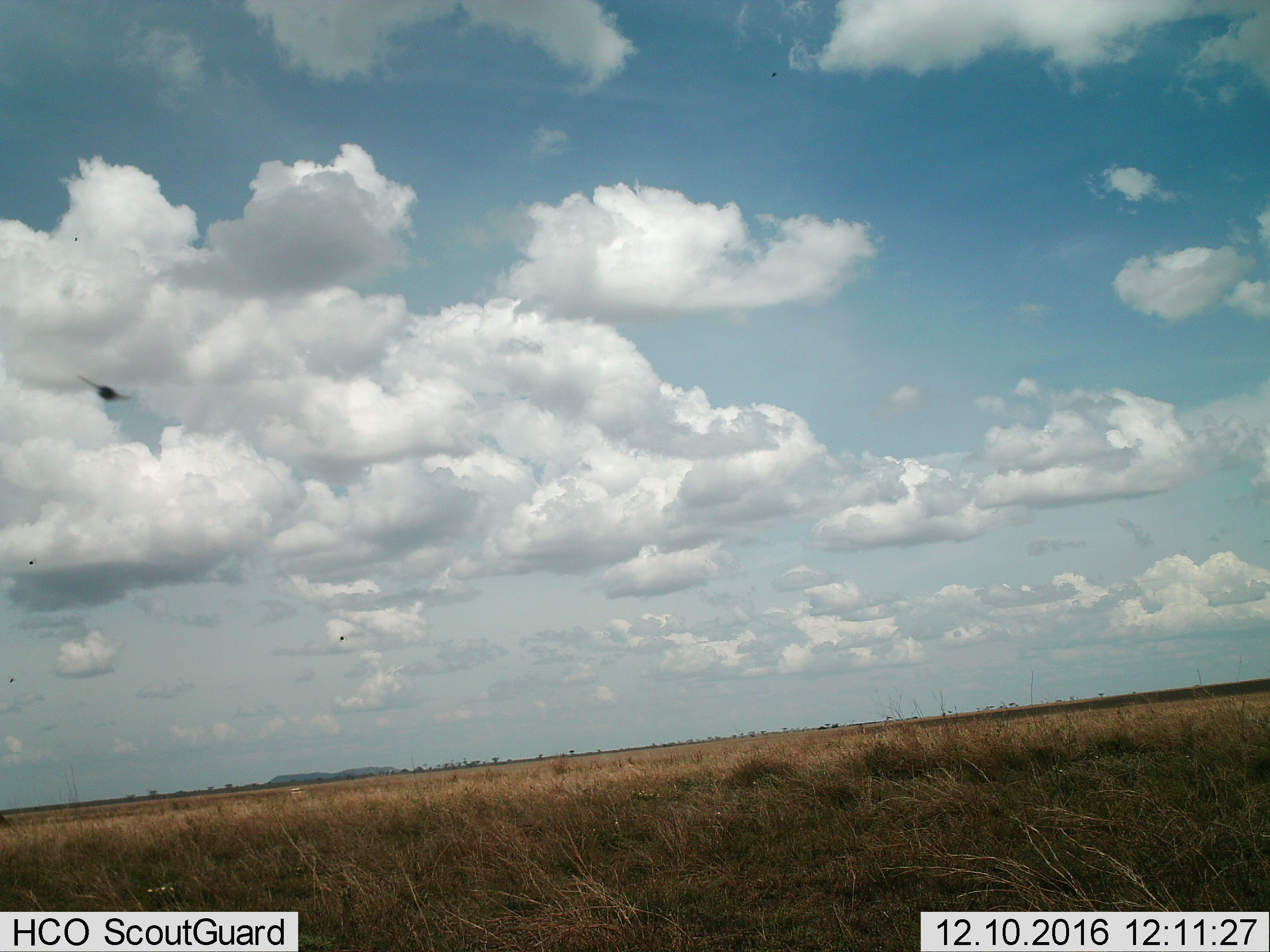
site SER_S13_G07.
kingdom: Animalia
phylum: Chordata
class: Aves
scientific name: Aves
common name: bird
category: birdother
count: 1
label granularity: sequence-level